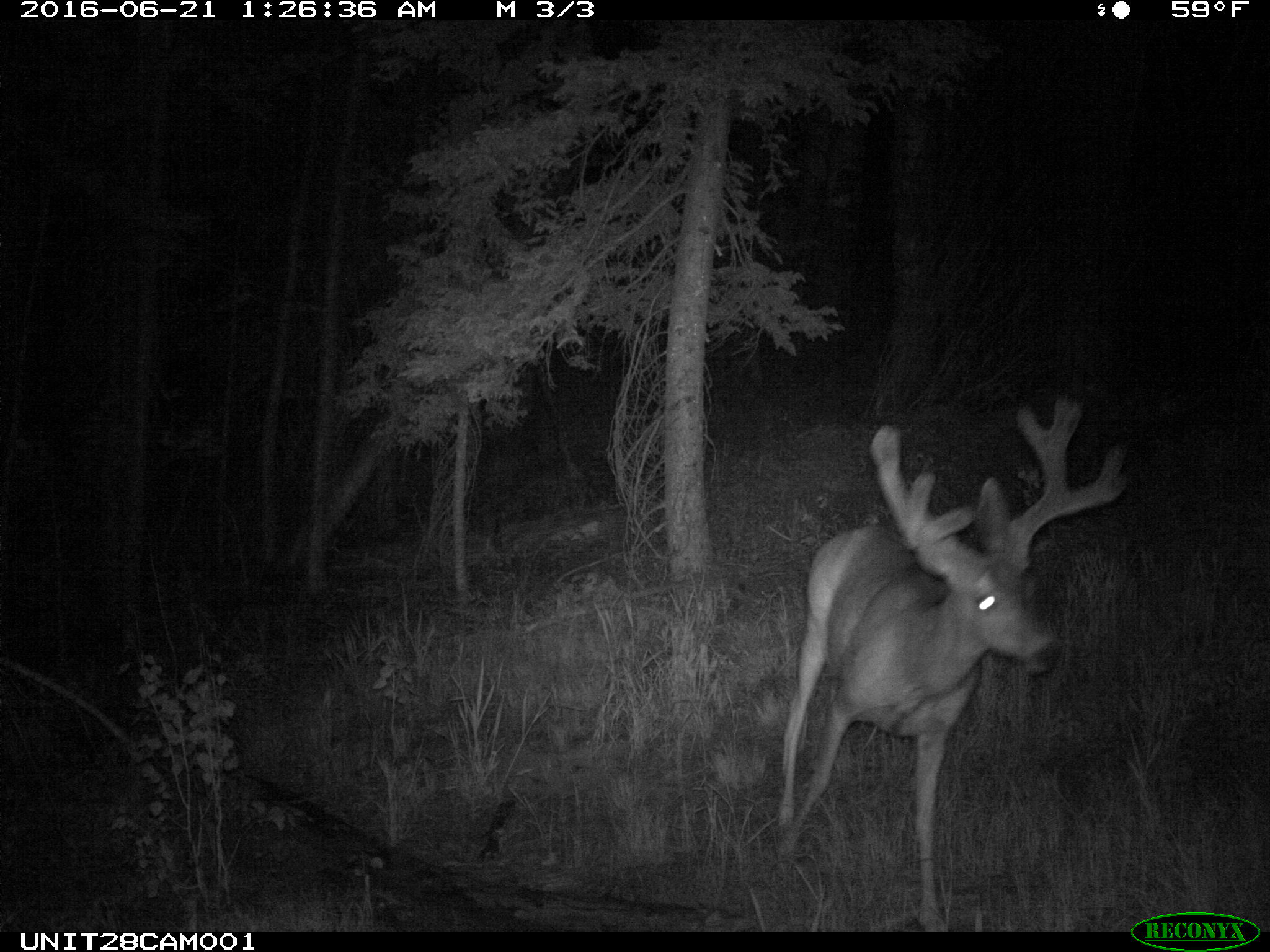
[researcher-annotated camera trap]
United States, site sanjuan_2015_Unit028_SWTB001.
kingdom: Animalia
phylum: Chordata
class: Mammalia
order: Artiodactyla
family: Cervidae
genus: Odocoileus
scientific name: Odocoileus hemionus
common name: mule deer